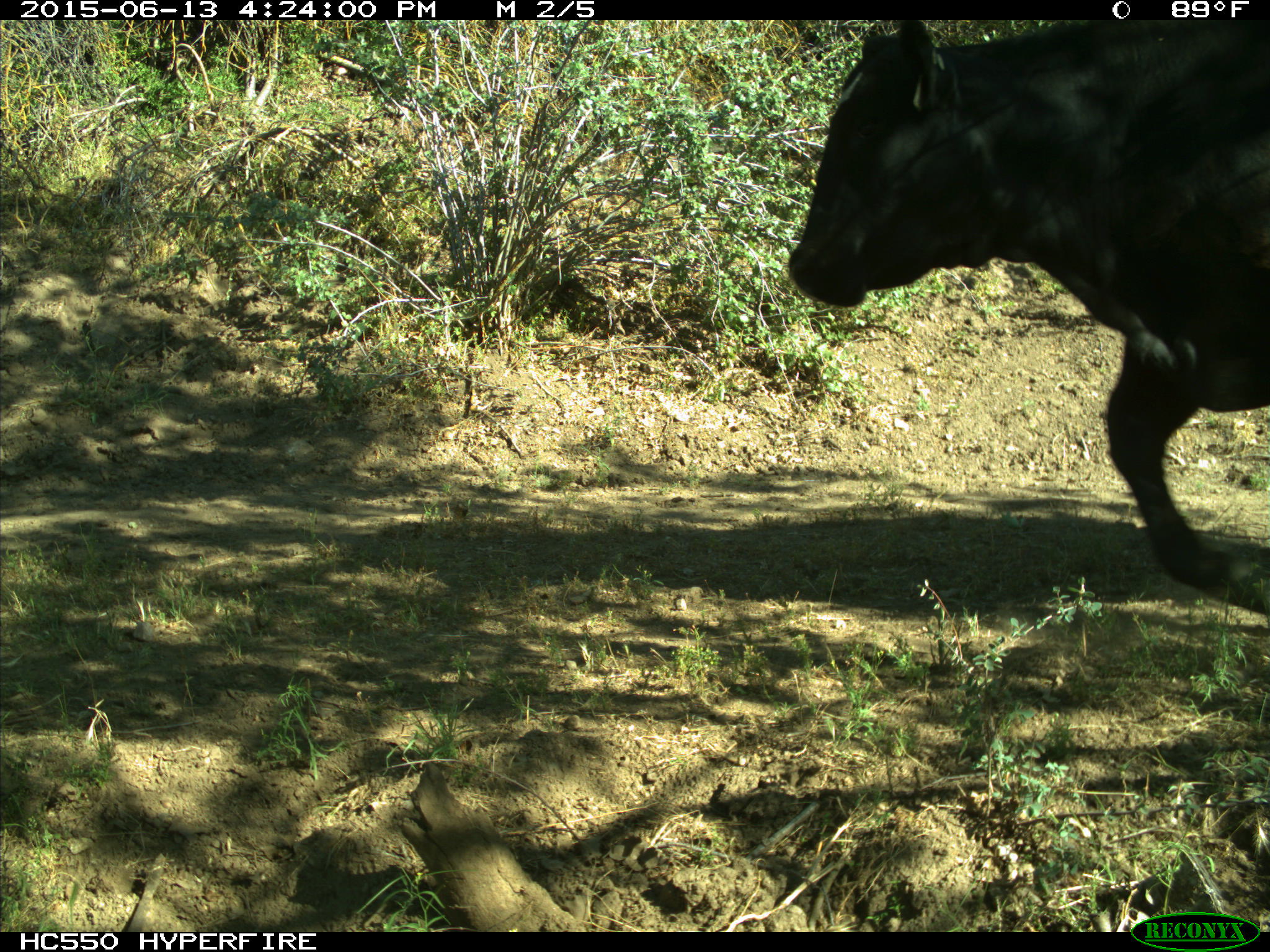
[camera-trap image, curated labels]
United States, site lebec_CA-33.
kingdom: Animalia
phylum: Chordata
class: Mammalia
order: Artiodactyla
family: Bovidae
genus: Bos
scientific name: Bos taurus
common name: domestic cow